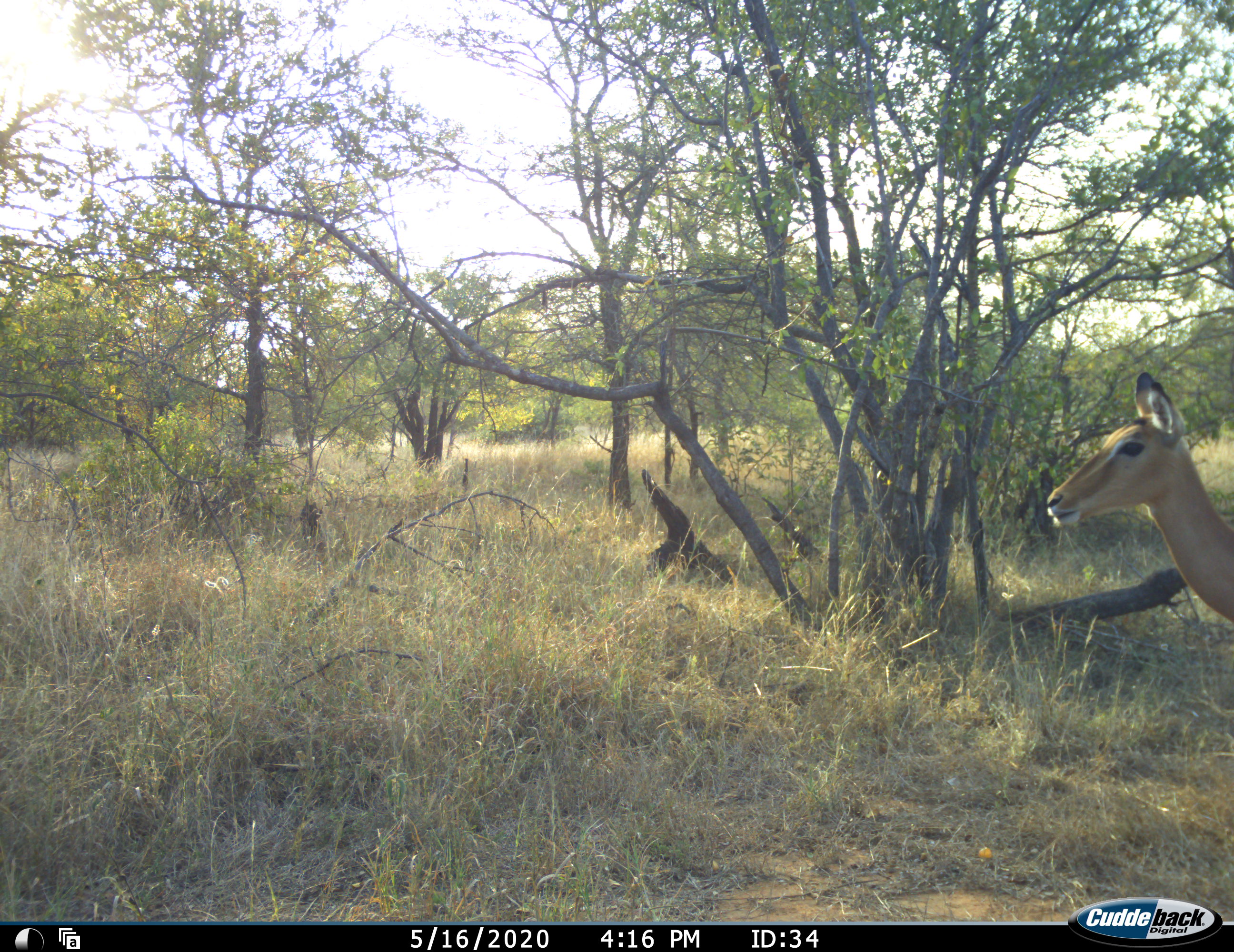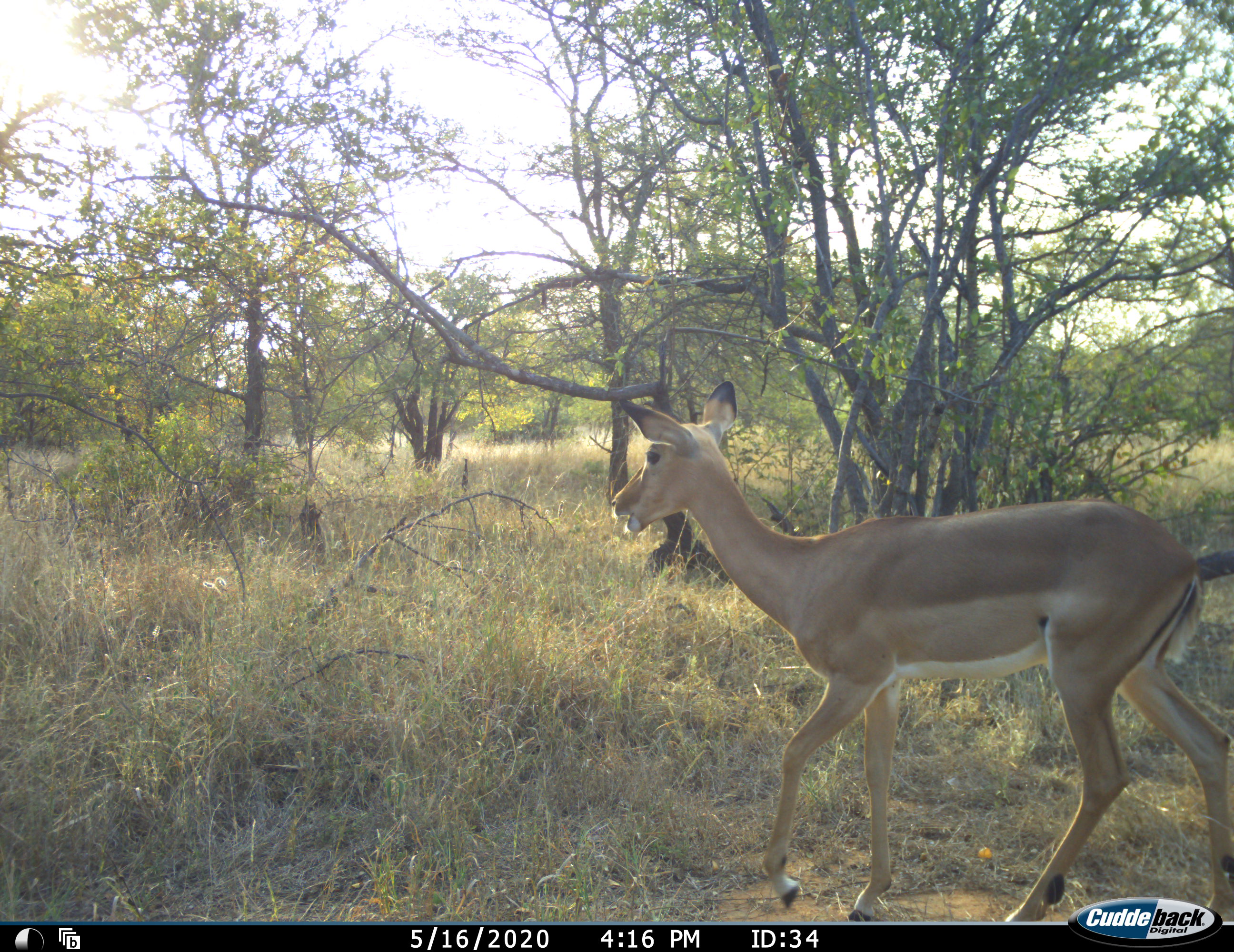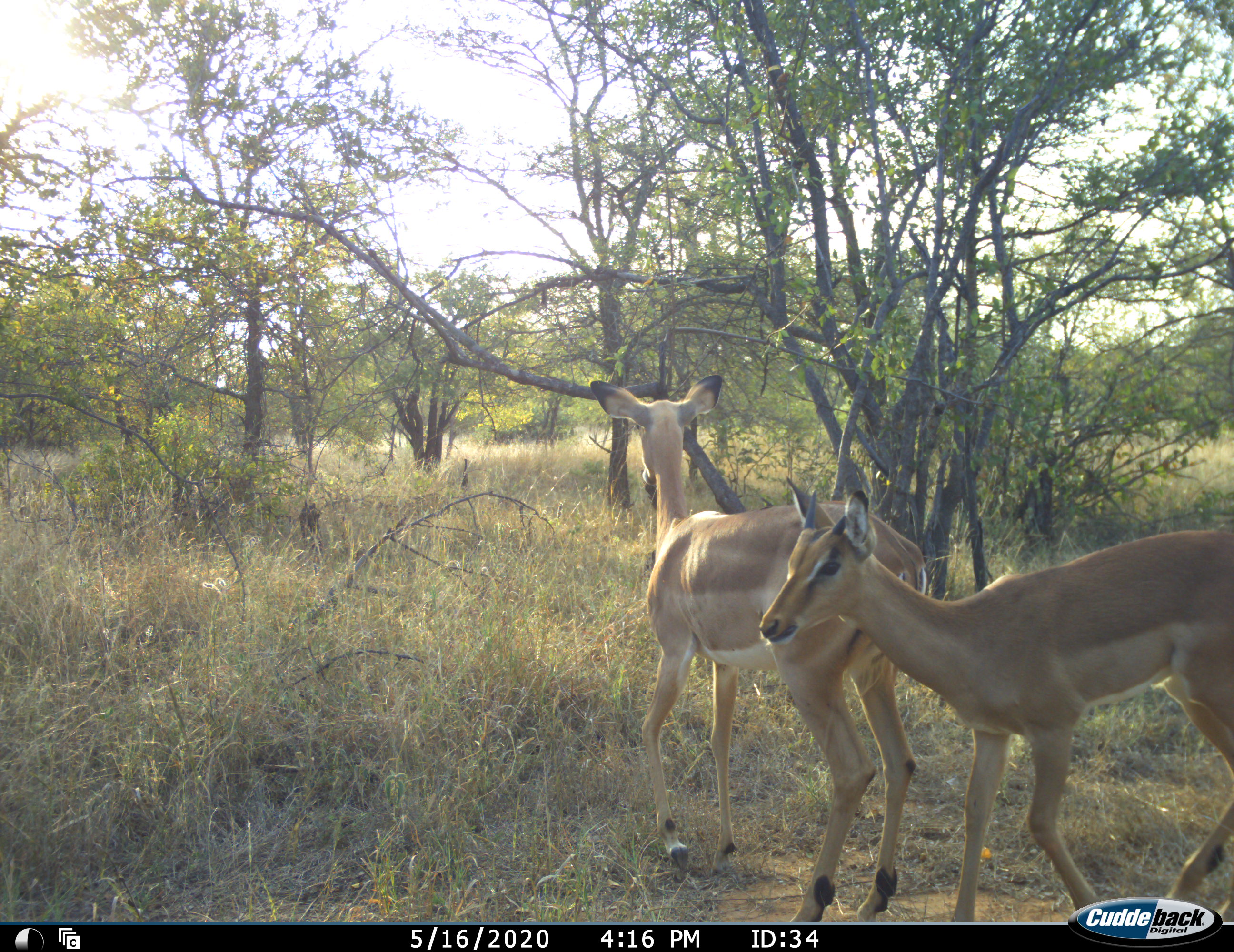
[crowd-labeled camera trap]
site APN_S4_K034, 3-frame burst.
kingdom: Animalia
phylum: Chordata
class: Mammalia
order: Artiodactyla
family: Bovidae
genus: Aepyceros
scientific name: Aepyceros melampus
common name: impala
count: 2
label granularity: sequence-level